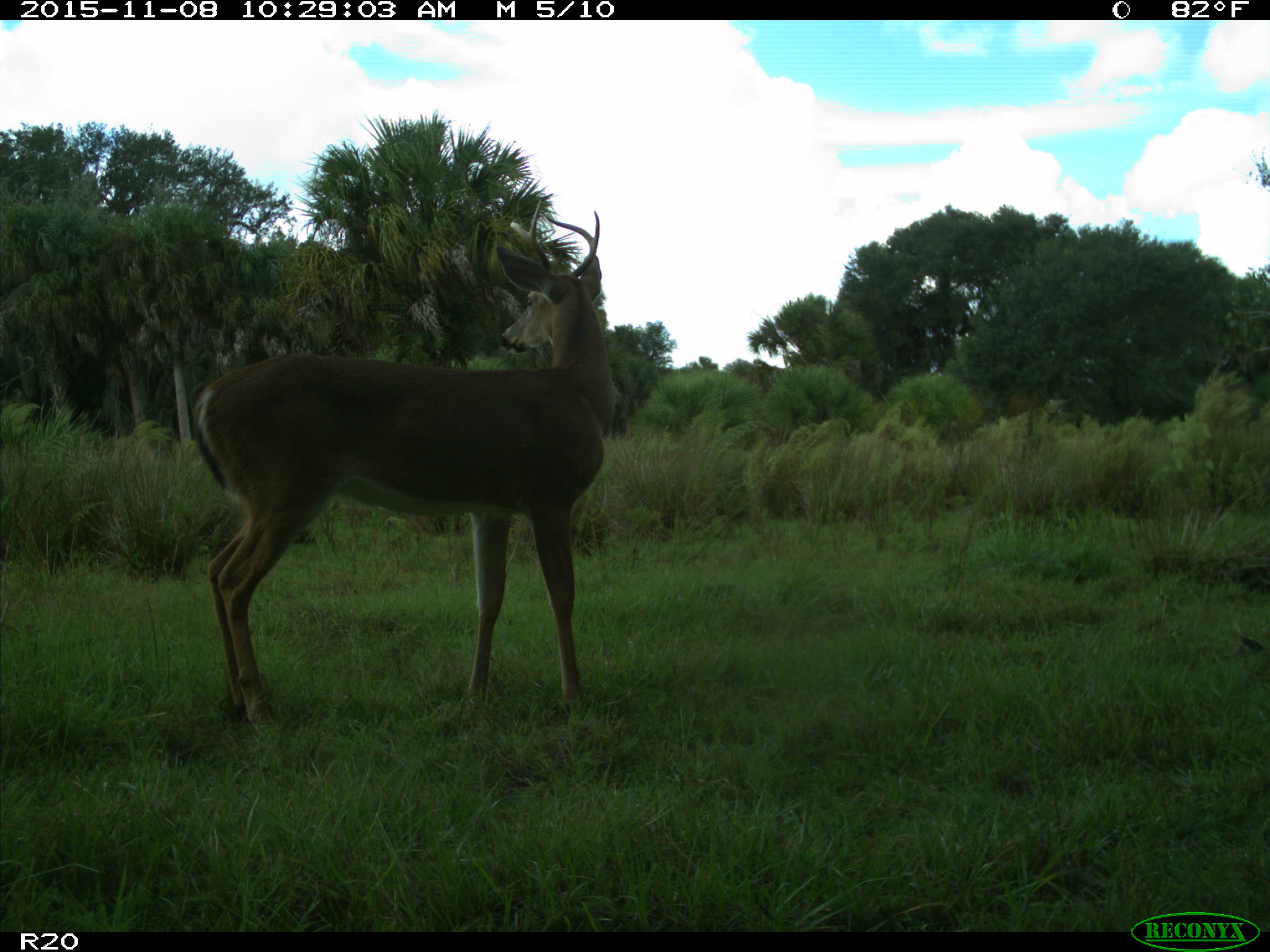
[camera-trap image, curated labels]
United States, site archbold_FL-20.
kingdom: Animalia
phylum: Chordata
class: Mammalia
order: Artiodactyla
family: Cervidae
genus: Odocoileus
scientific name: Odocoileus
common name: deer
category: unidentified deer